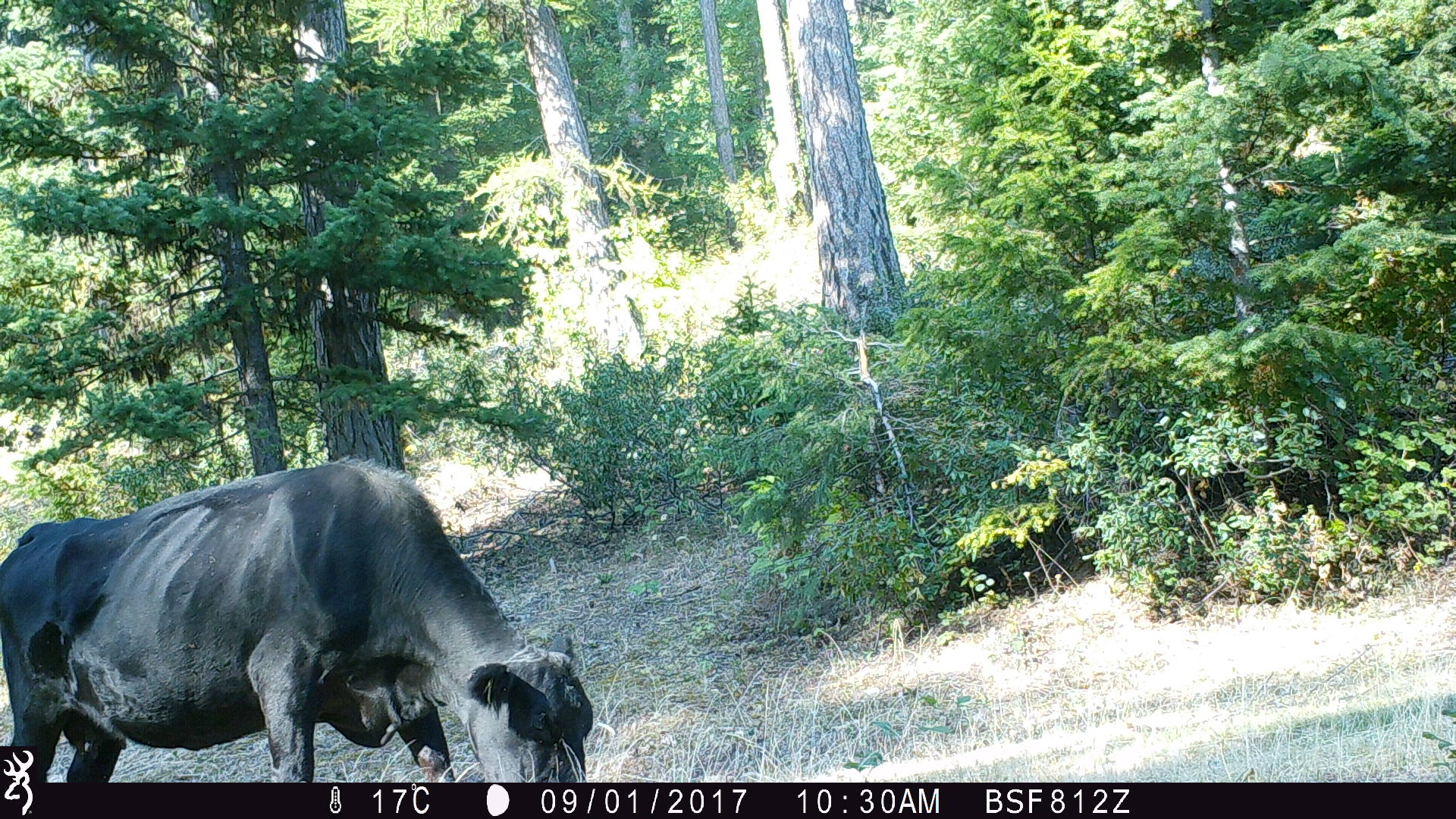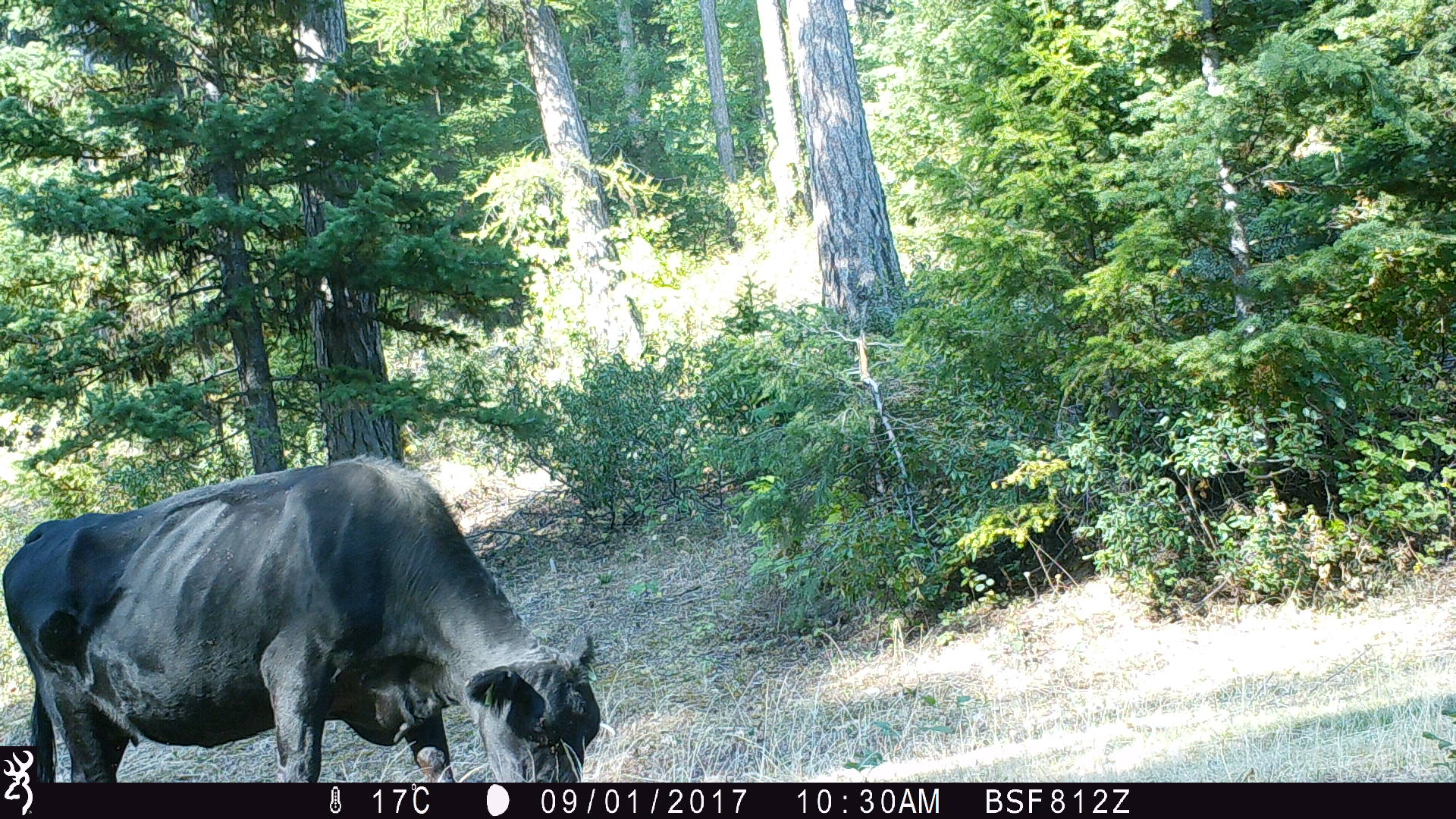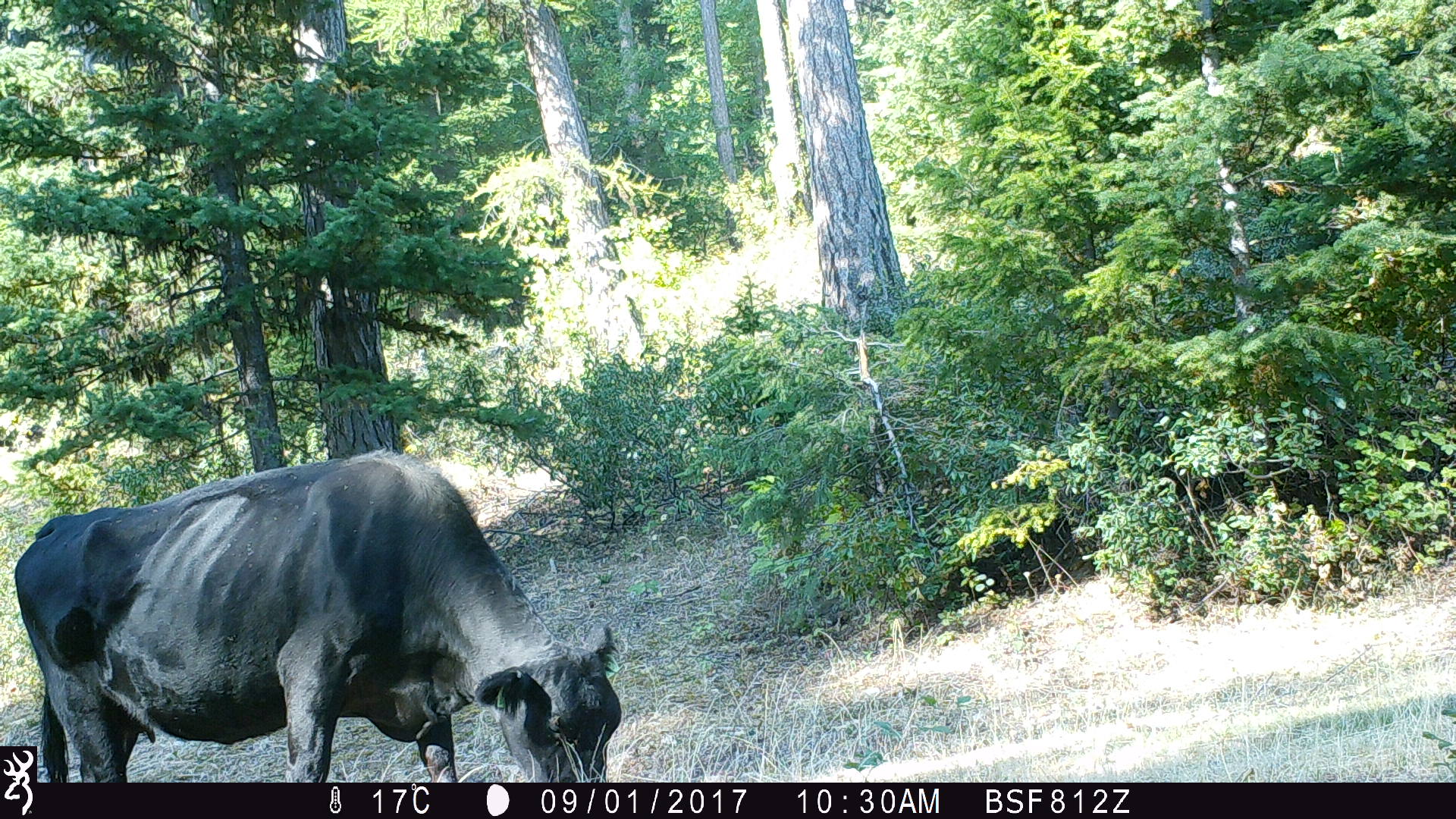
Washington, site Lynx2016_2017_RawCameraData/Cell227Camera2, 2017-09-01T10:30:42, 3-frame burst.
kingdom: Animalia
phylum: Chordata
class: Mammalia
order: Artiodactyla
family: Bovidae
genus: Bos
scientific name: Bos taurus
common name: domestic cattle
Domestic cattle (Bos taurus). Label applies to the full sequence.